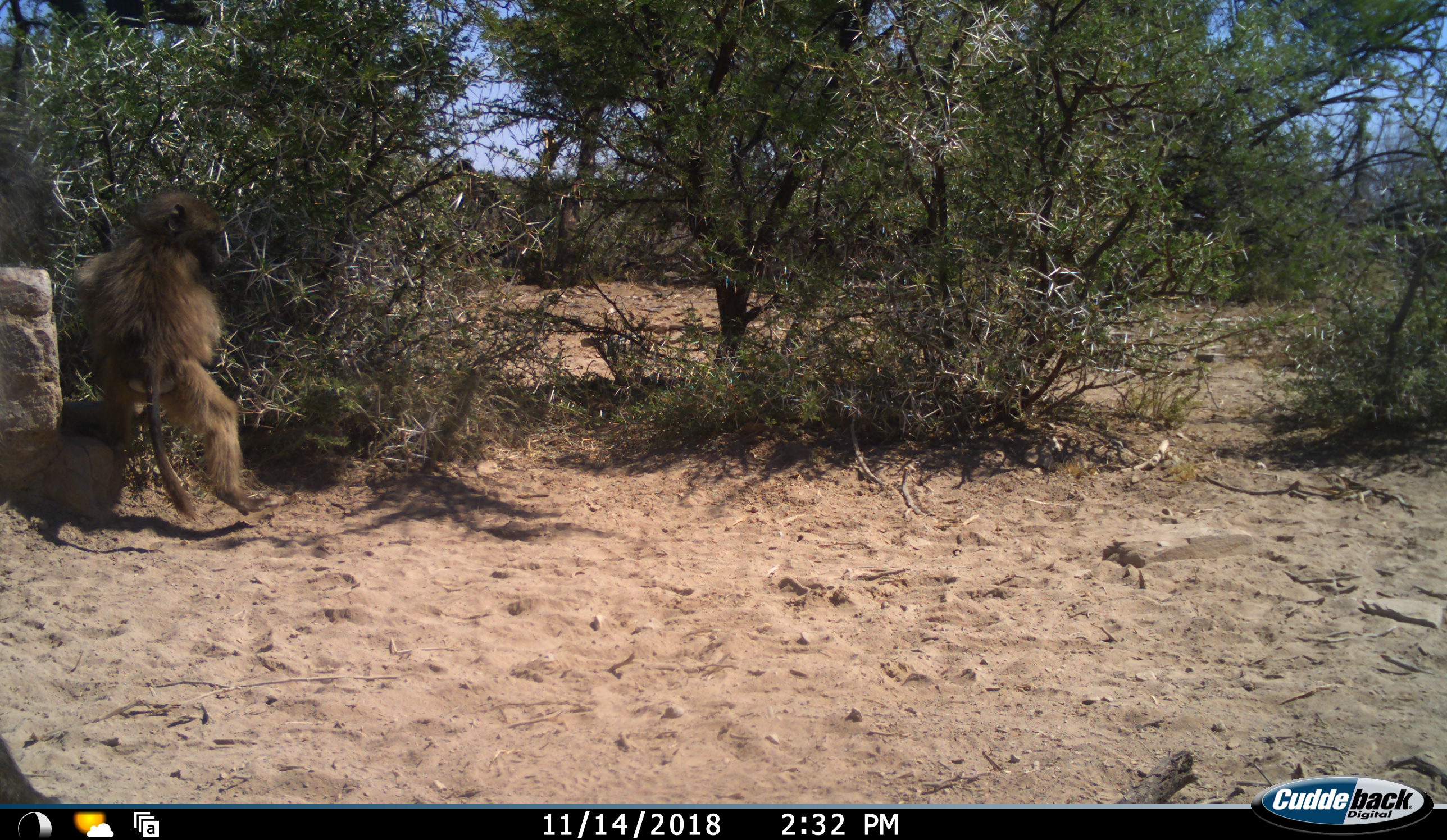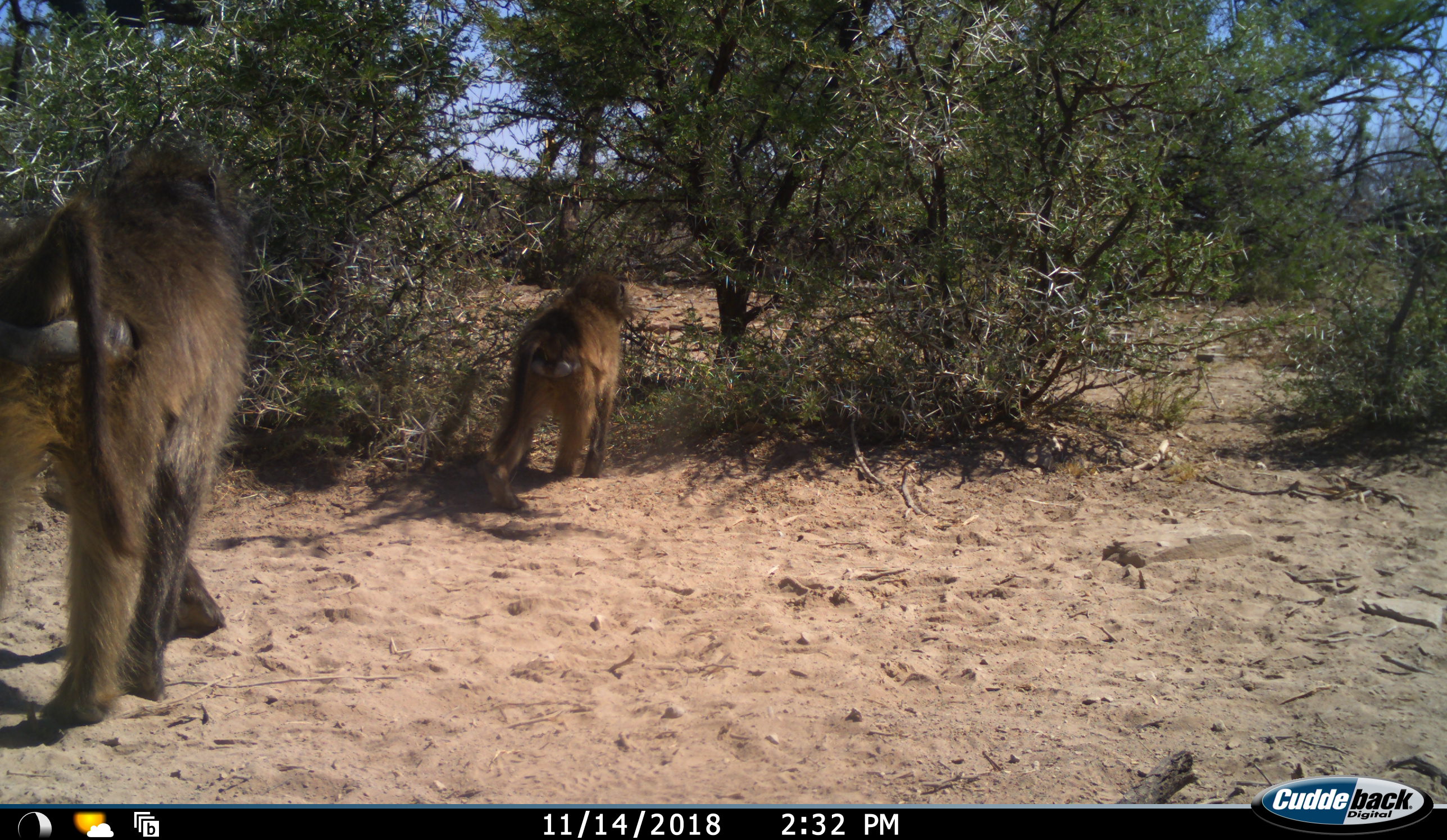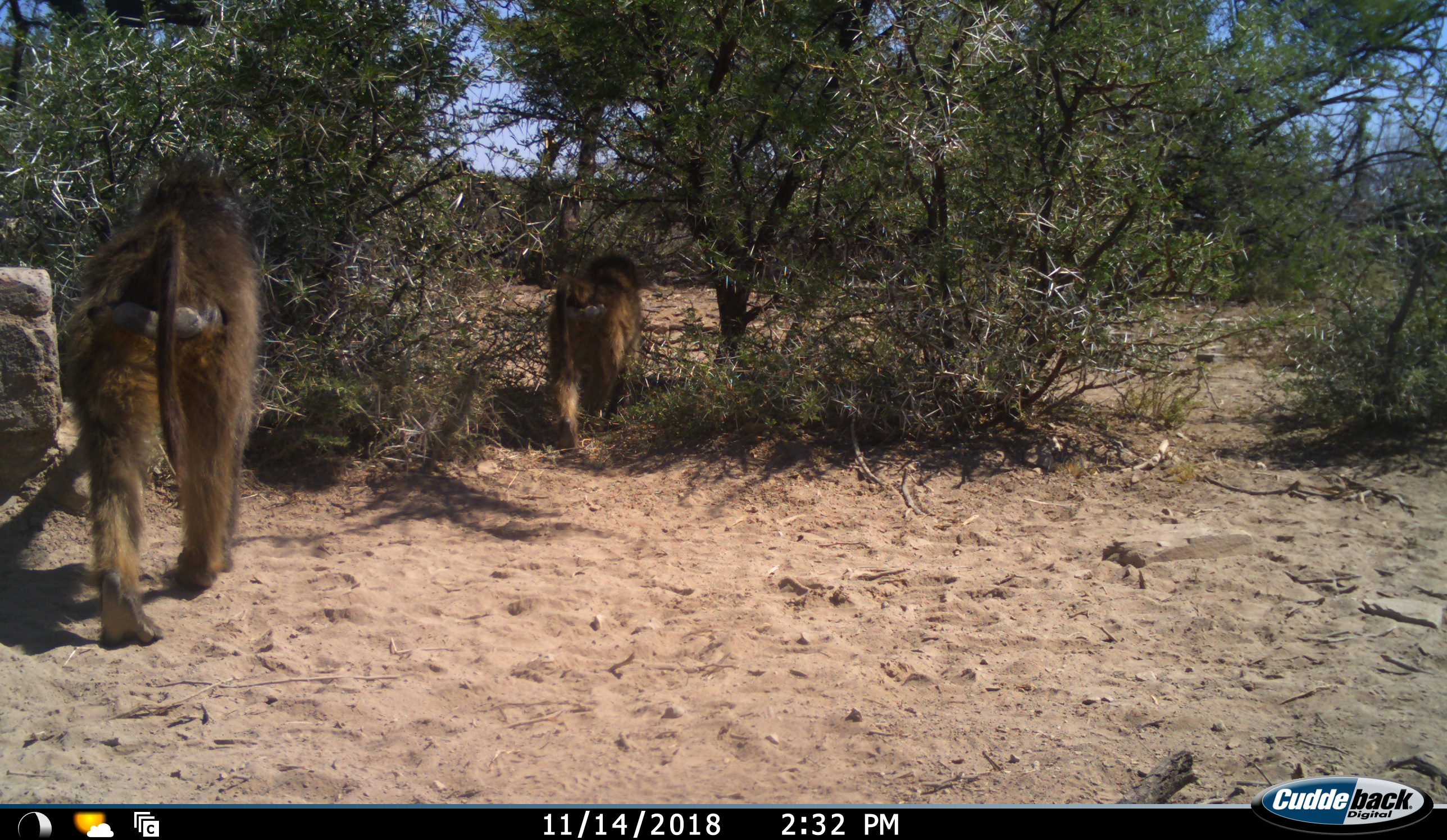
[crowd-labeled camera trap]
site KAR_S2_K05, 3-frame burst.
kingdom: Animalia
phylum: Chordata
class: Mammalia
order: Primates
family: Cercopithecidae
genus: Papio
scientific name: Papio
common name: baboon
Baboon (Papio), count 2. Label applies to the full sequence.